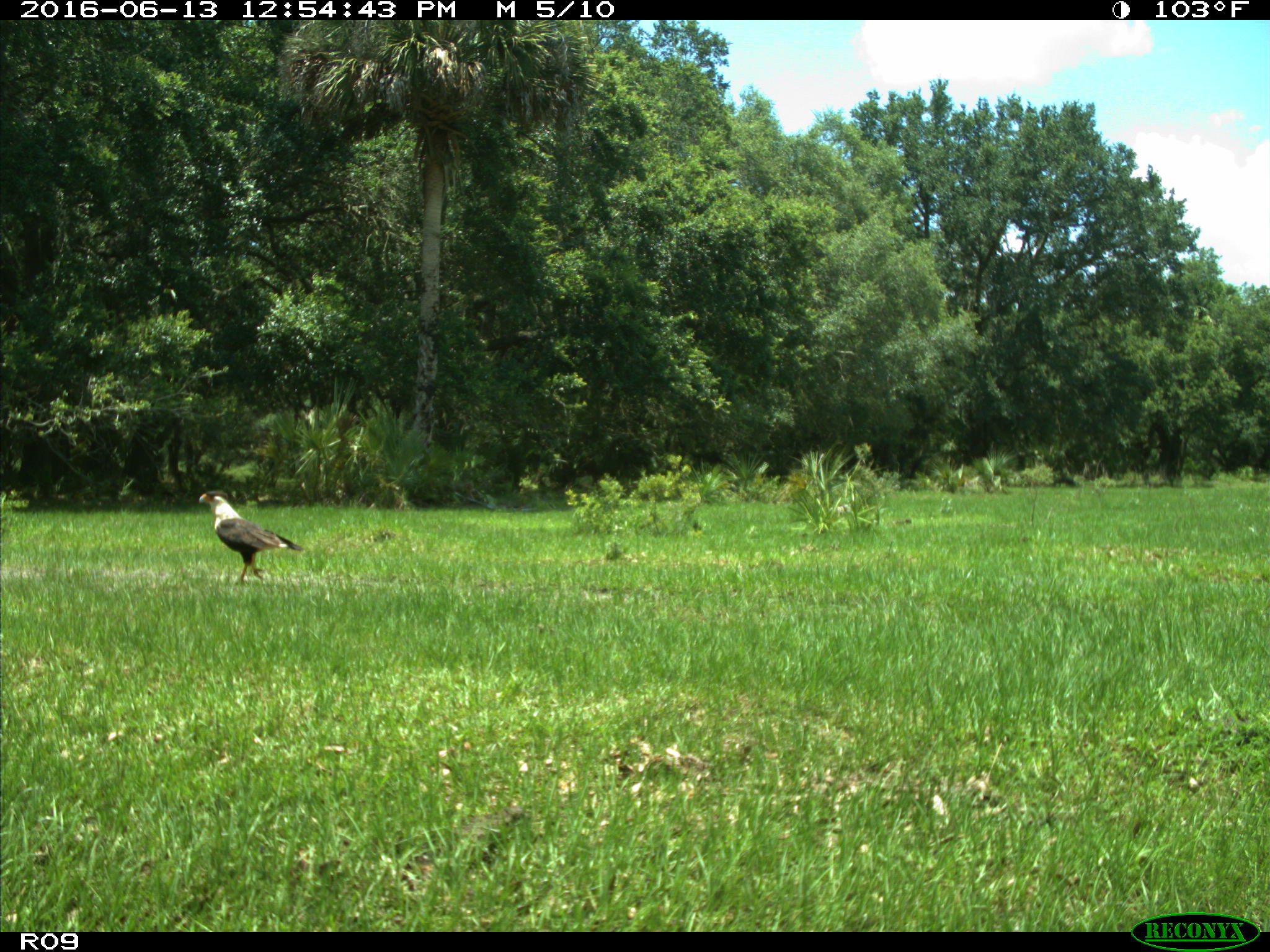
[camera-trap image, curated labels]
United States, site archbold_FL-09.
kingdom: Animalia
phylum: Chordata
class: Aves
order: Accipitriformes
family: Accipitridae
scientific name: Accipitridae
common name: acciptirids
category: unidentified accipitrid